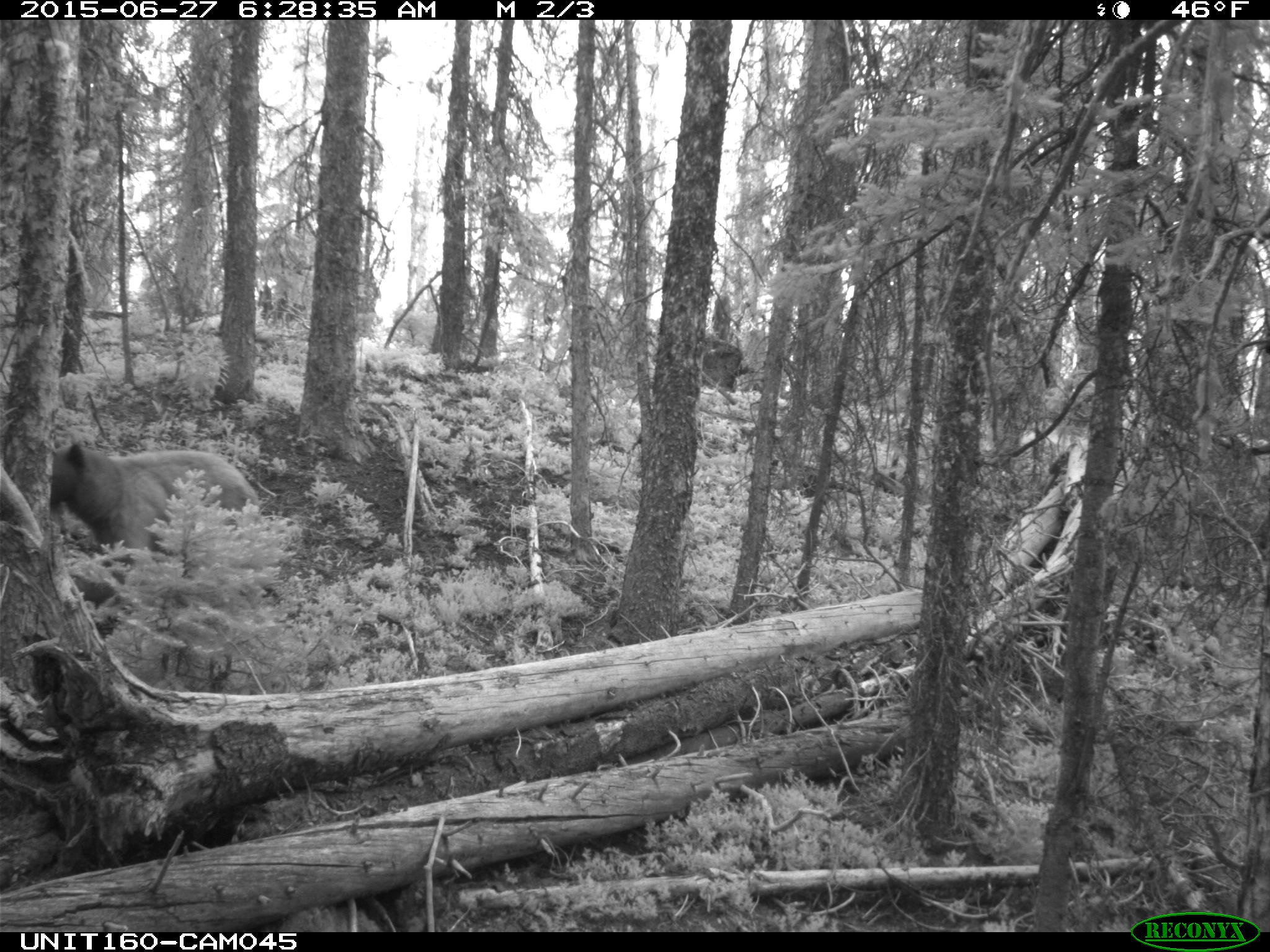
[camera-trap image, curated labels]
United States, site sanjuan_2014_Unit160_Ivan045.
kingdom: Animalia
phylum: Chordata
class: Mammalia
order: Carnivora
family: Ursidae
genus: Ursus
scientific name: Ursus americanus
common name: american black bear